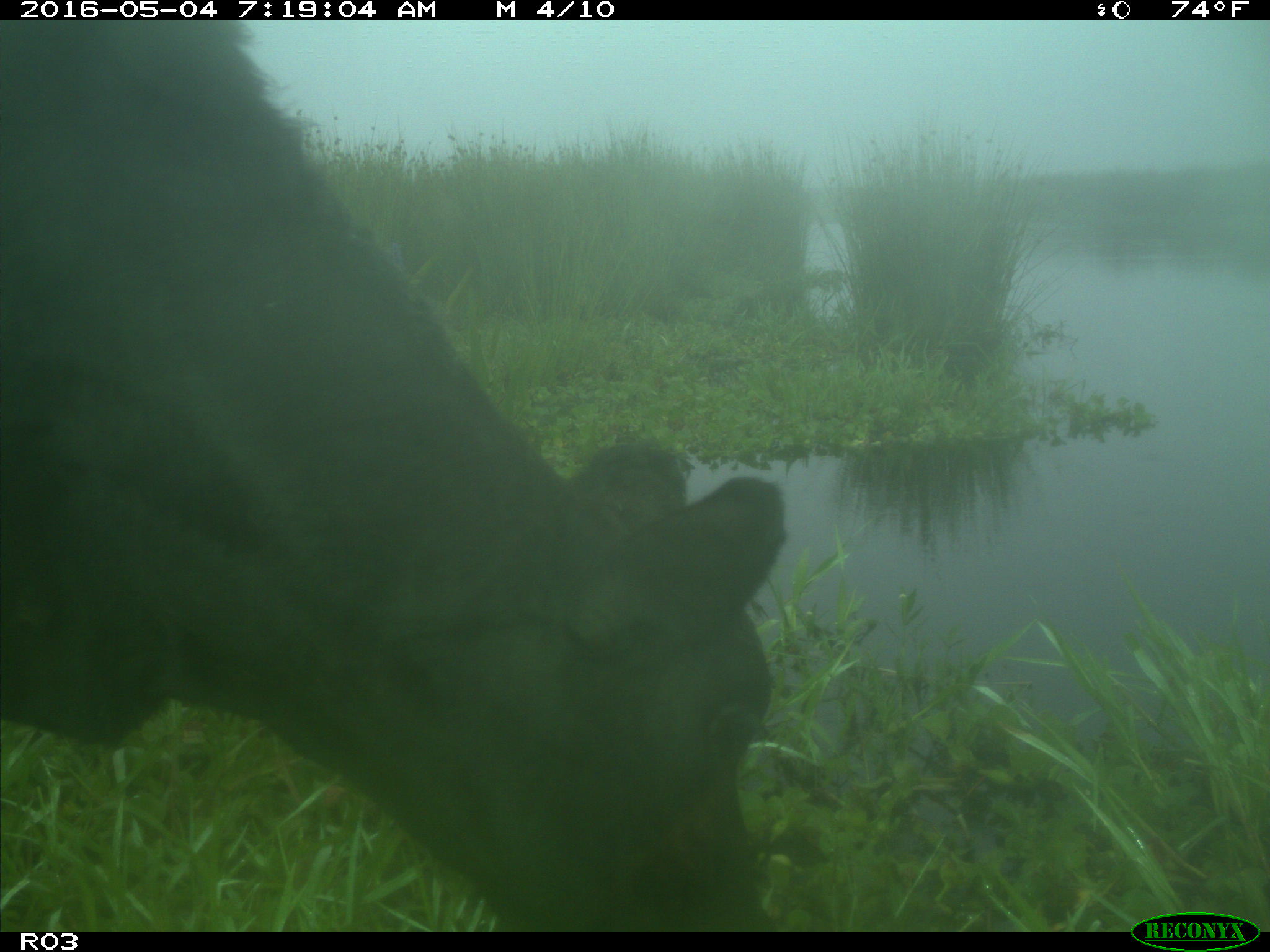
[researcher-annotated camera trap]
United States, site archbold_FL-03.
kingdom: Animalia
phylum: Chordata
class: Mammalia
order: Artiodactyla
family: Bovidae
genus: Bos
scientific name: Bos taurus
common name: domestic cow